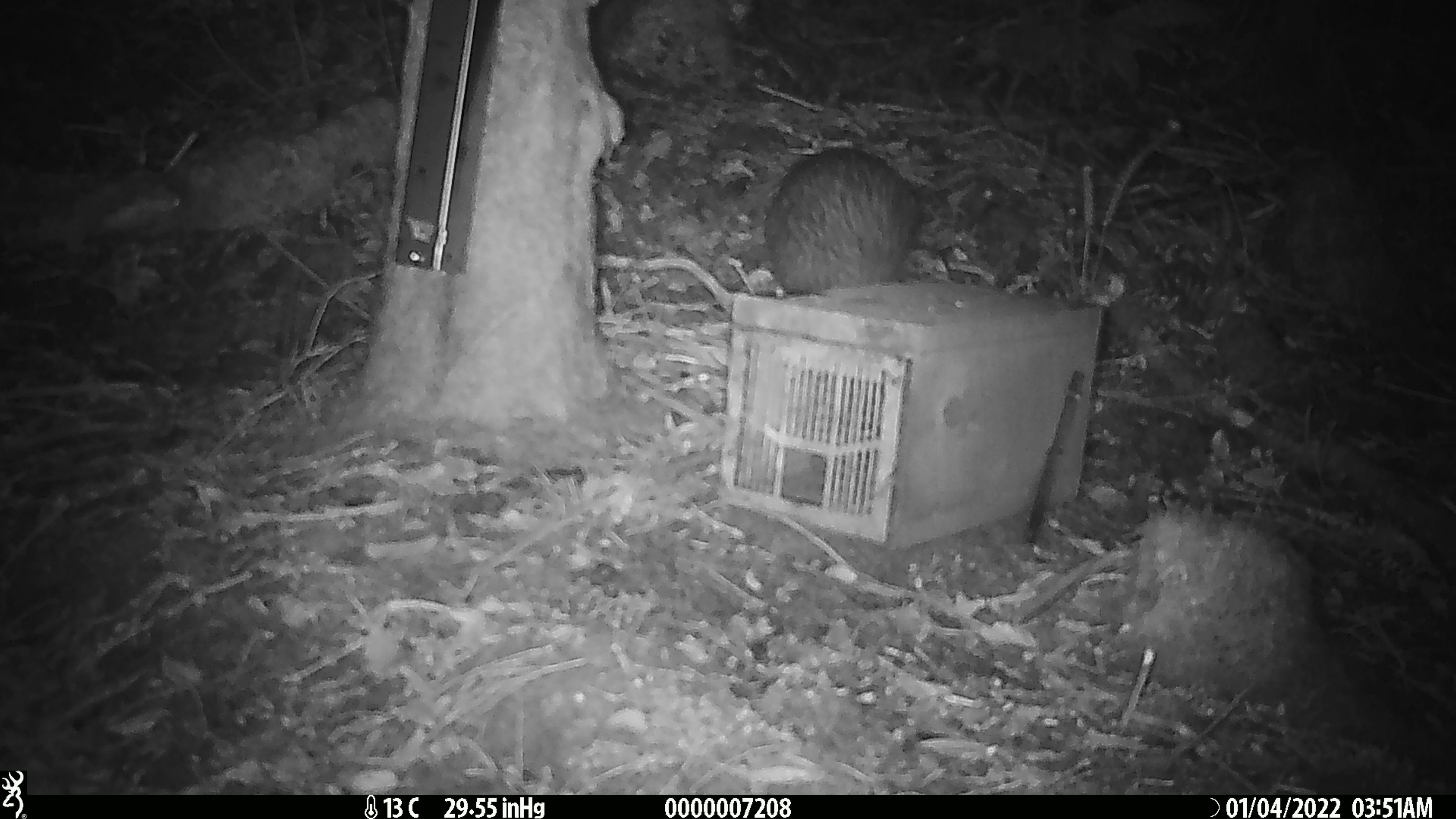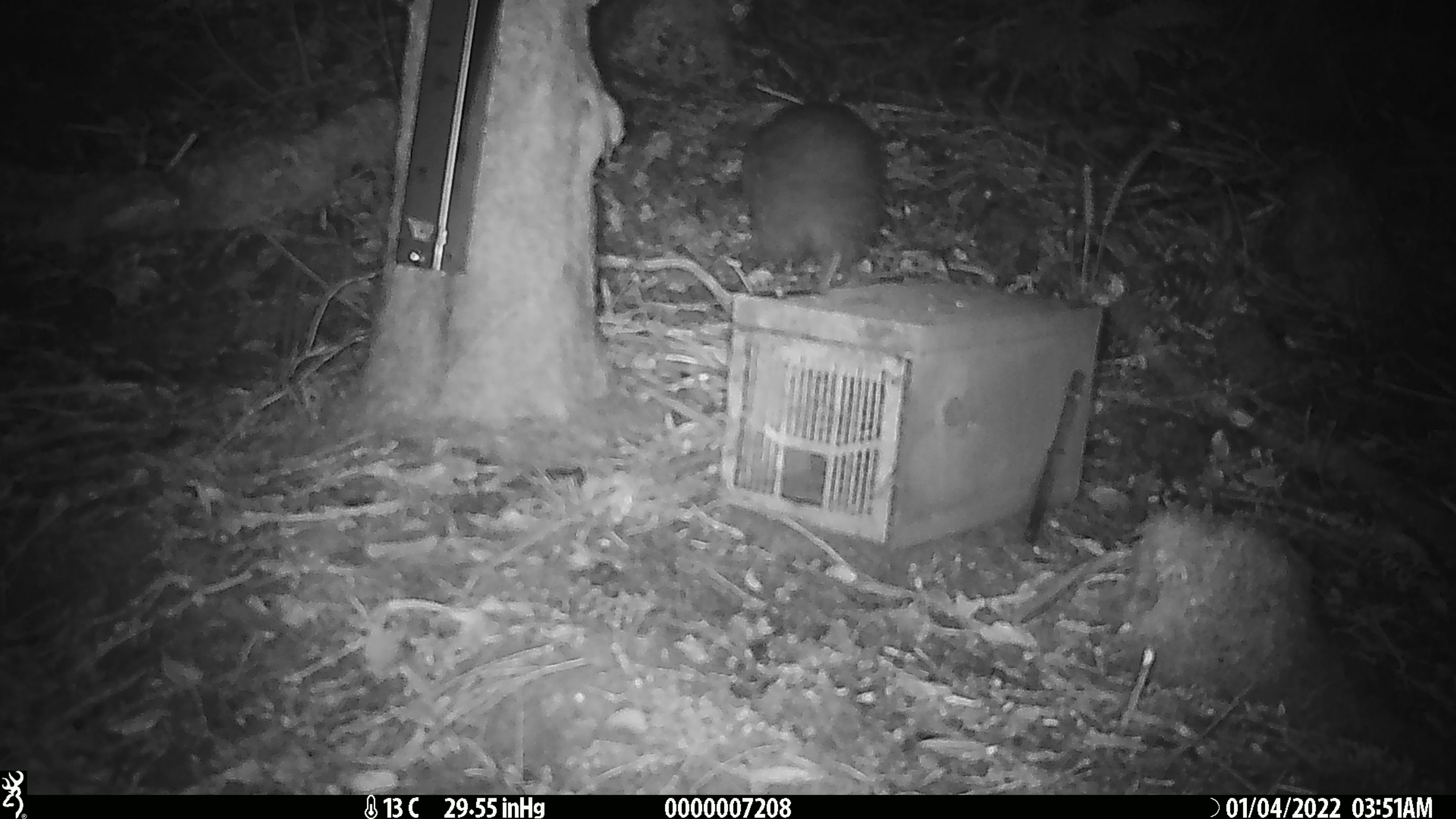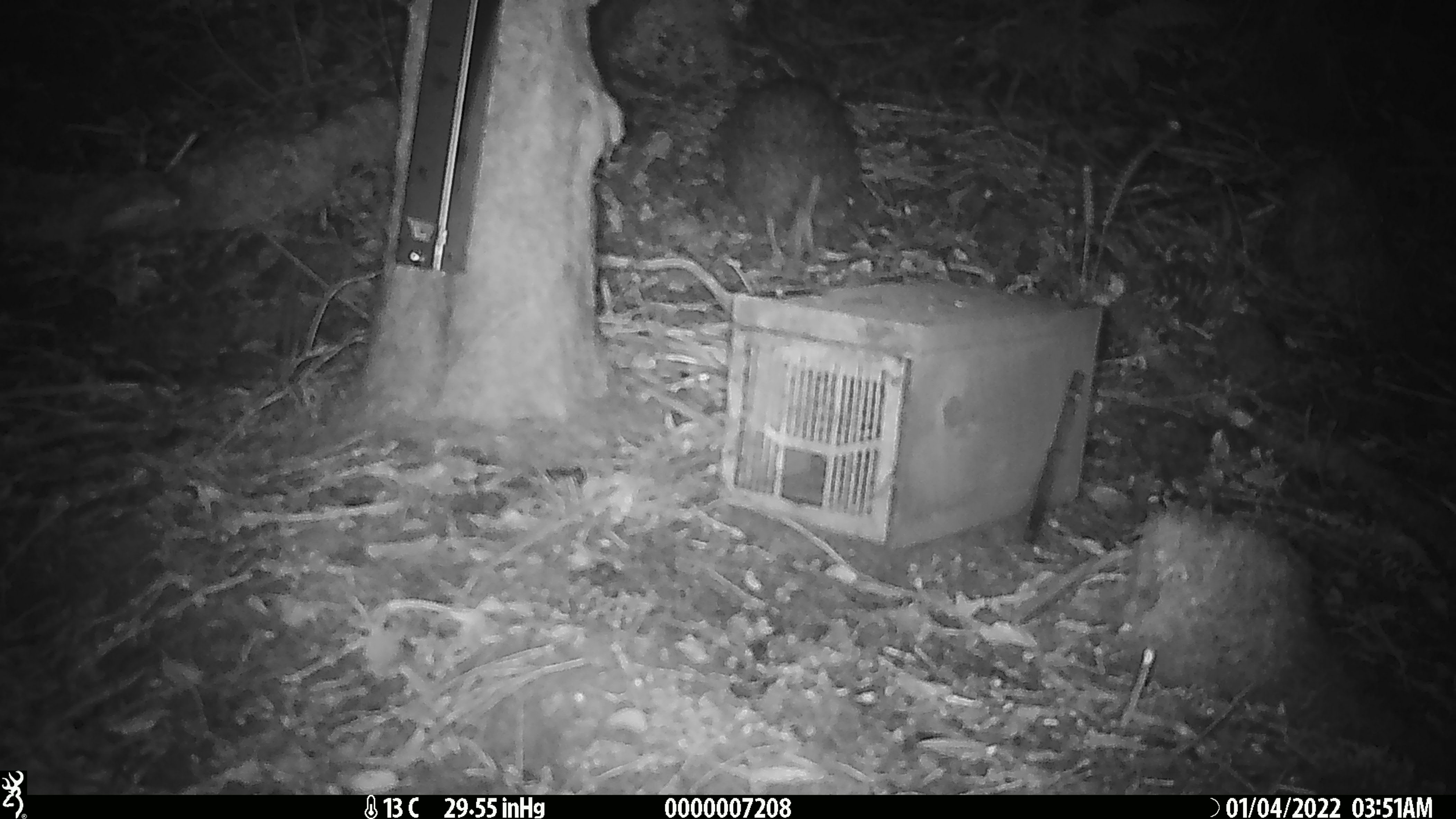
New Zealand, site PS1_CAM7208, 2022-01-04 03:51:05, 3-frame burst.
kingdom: Animalia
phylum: Chordata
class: Aves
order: Apterygiformes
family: Apterygidae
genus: Apteryx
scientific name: Apteryx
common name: kiwi